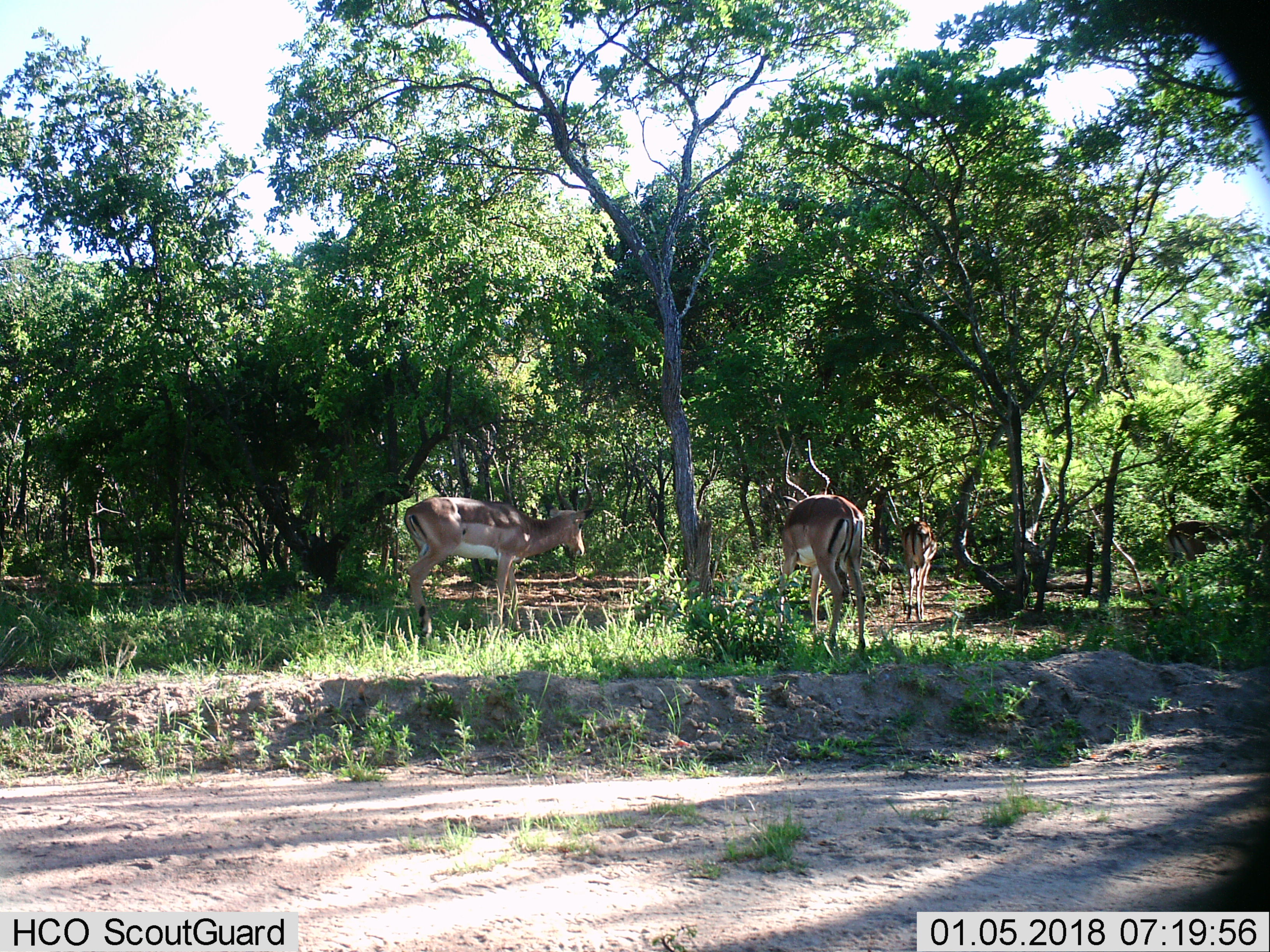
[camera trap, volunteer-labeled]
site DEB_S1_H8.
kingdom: Animalia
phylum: Chordata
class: Mammalia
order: Artiodactyla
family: Bovidae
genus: Aepyceros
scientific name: Aepyceros melampus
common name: impala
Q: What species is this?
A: Impala (Aepyceros melampus).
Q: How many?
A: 3.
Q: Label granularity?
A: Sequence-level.